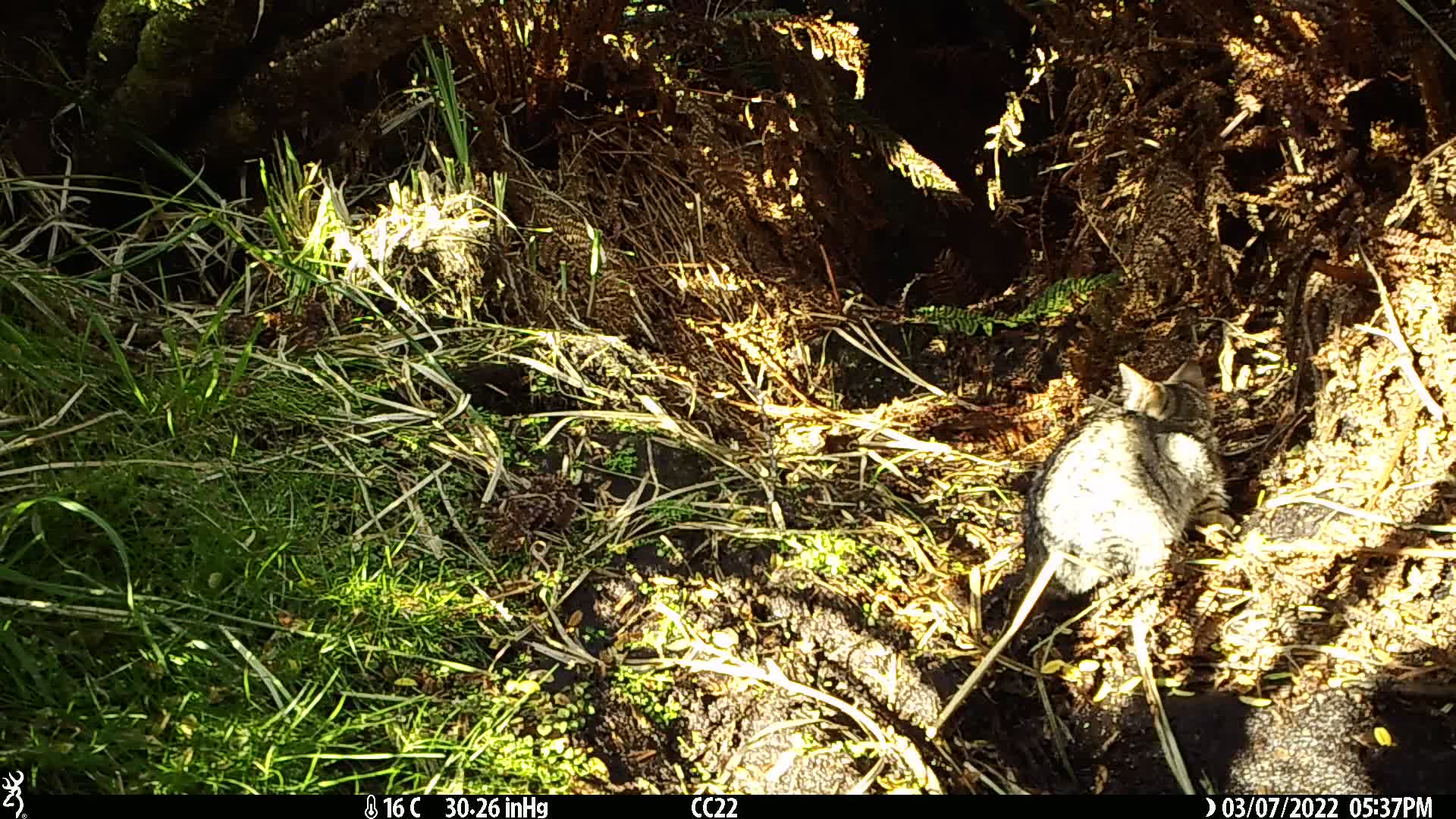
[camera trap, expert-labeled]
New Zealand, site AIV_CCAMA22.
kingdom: Animalia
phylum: Chordata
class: Mammalia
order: Carnivora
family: Felidae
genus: Felis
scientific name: Felis catus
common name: domestic cat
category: cat